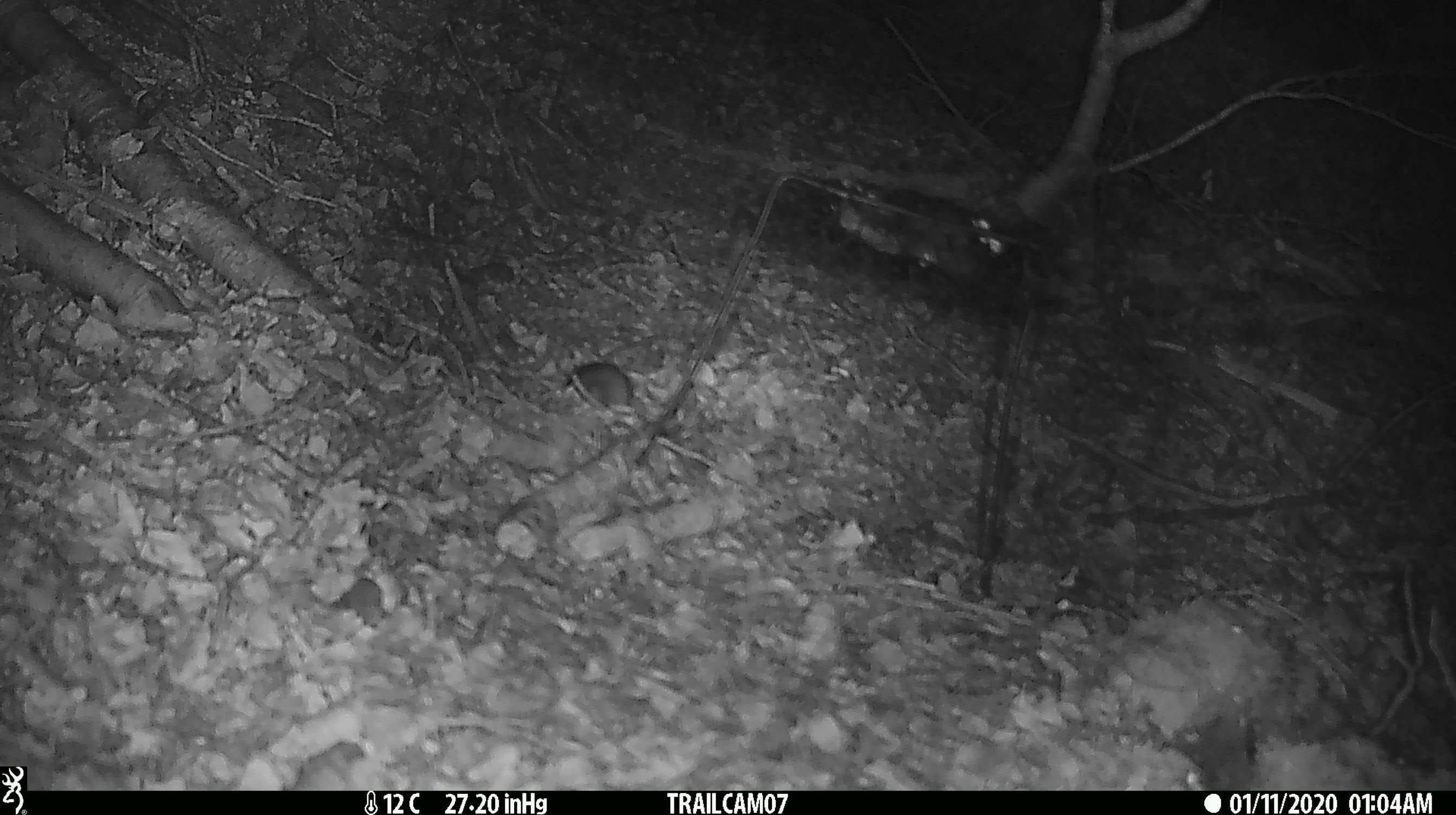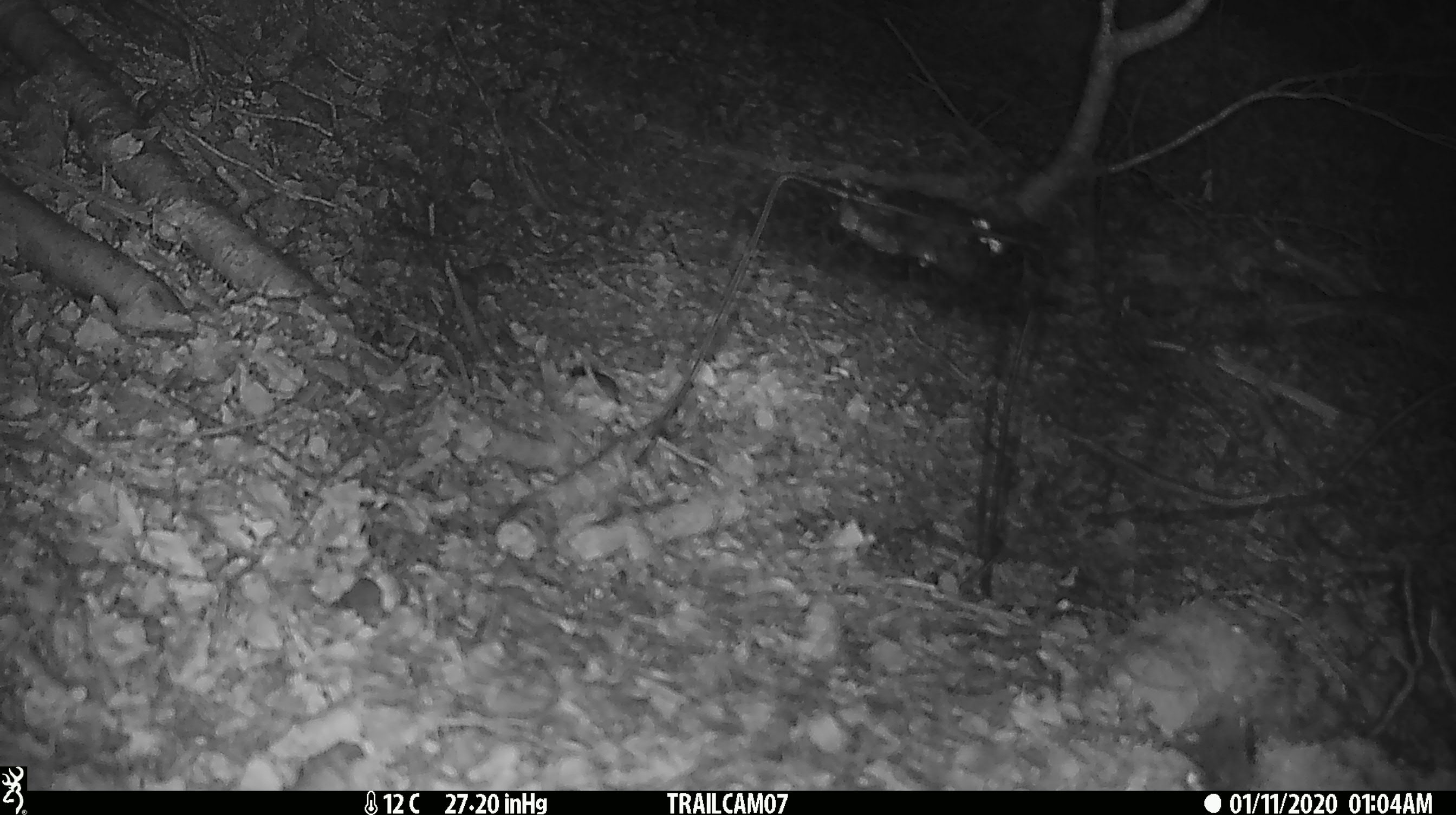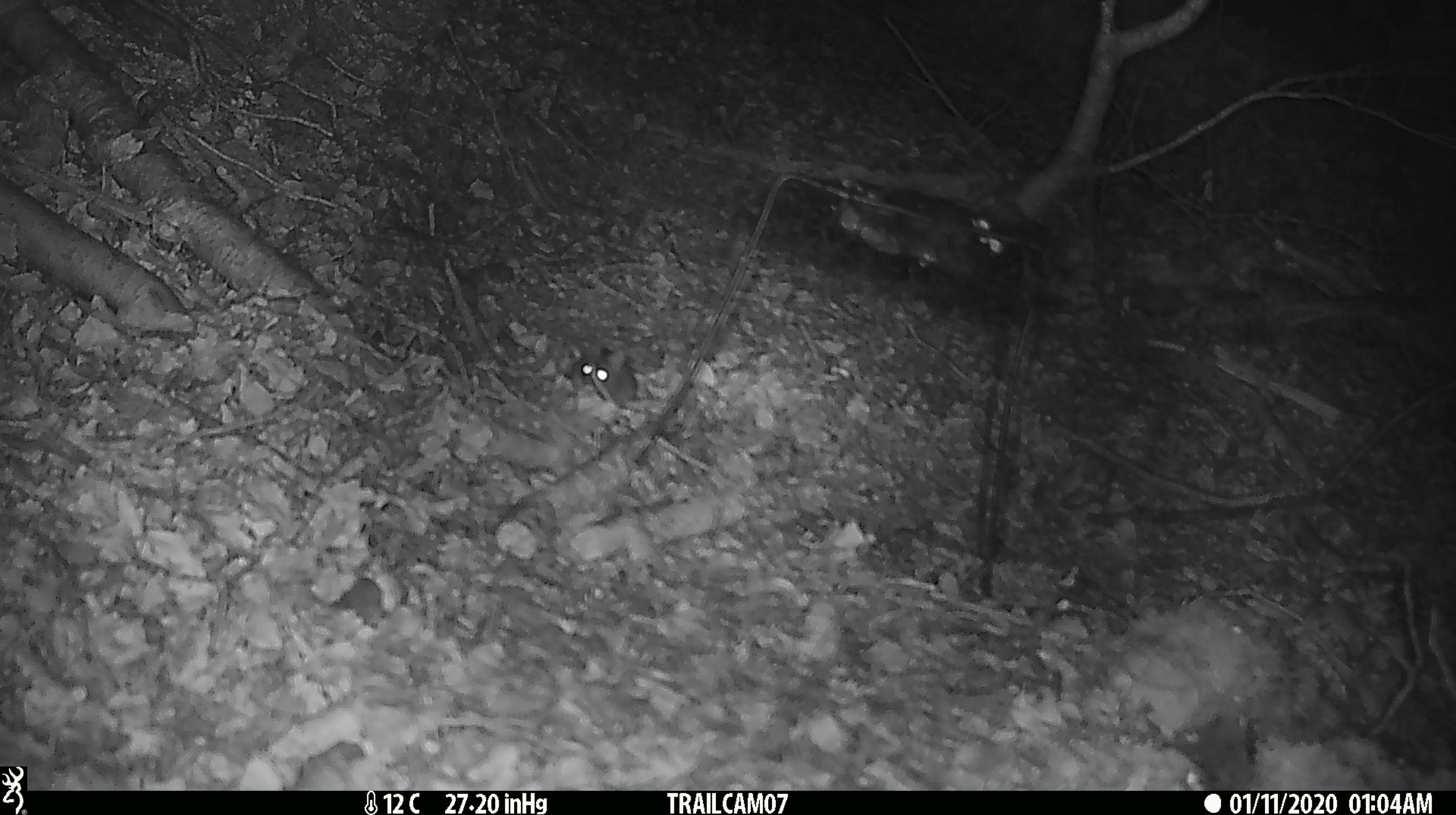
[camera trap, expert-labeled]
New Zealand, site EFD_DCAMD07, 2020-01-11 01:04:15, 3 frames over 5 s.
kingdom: Animalia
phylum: Chordata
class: Mammalia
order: Rodentia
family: Muridae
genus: Mus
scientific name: Mus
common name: mouse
Mouse (Mus).